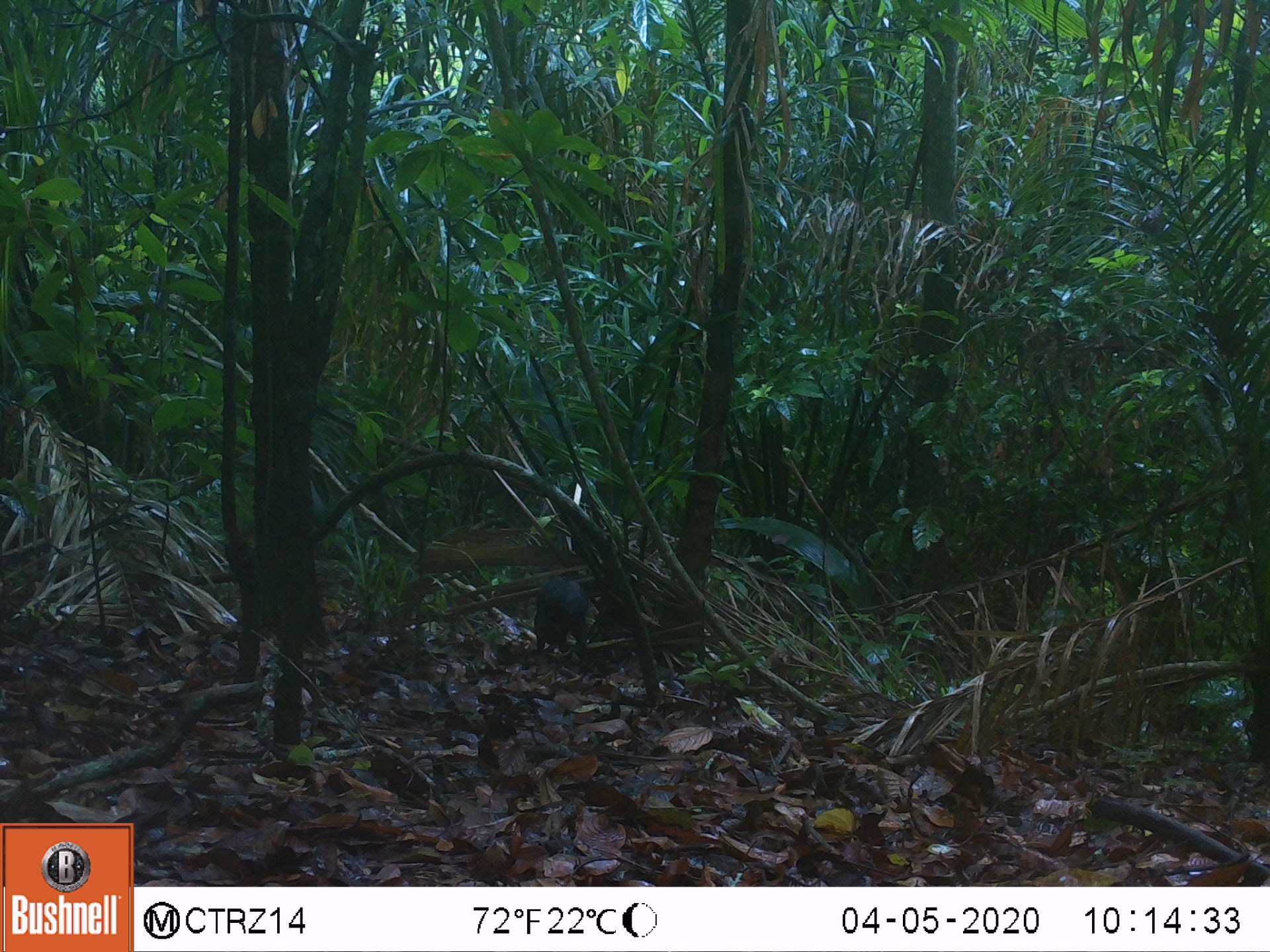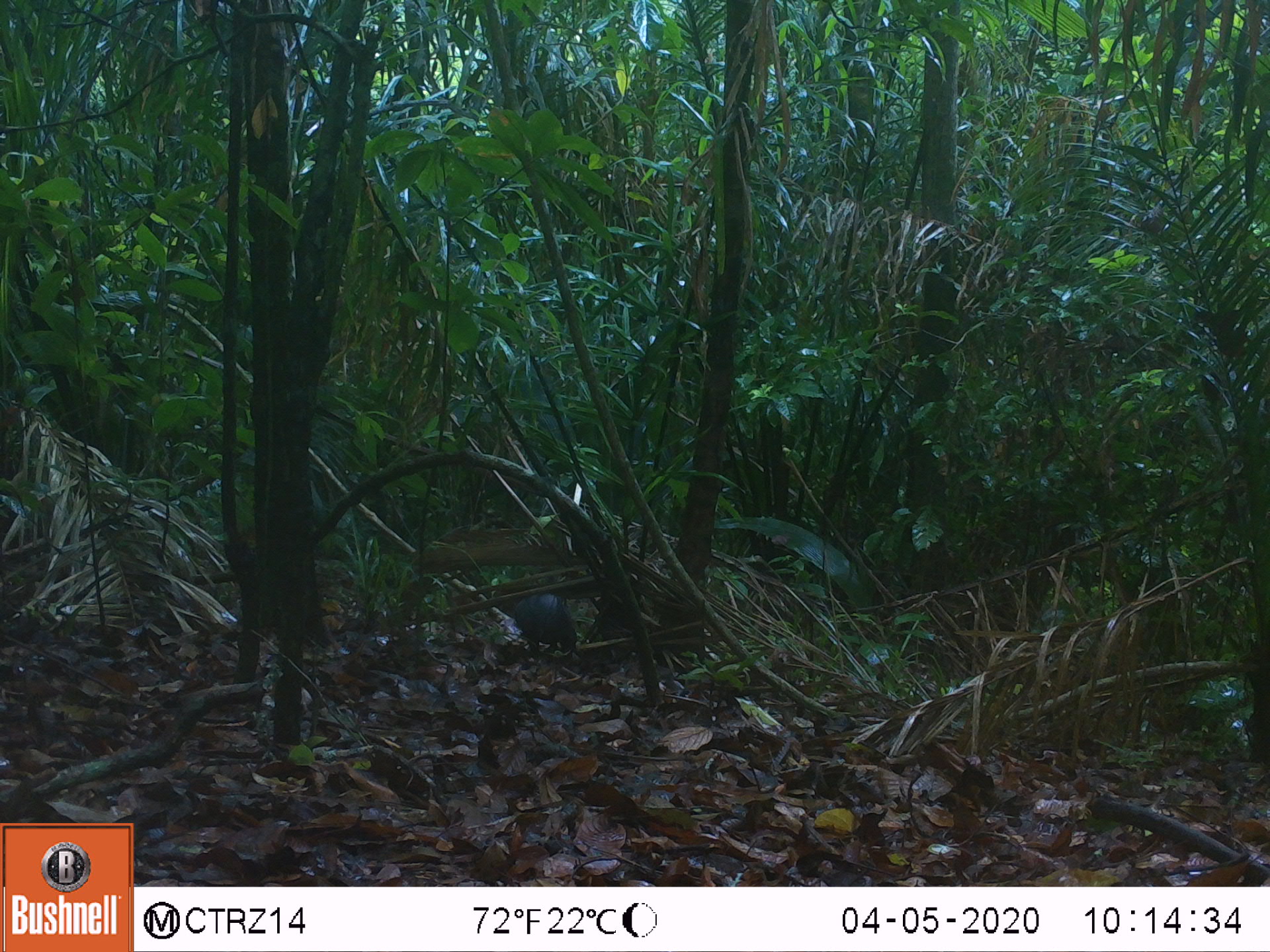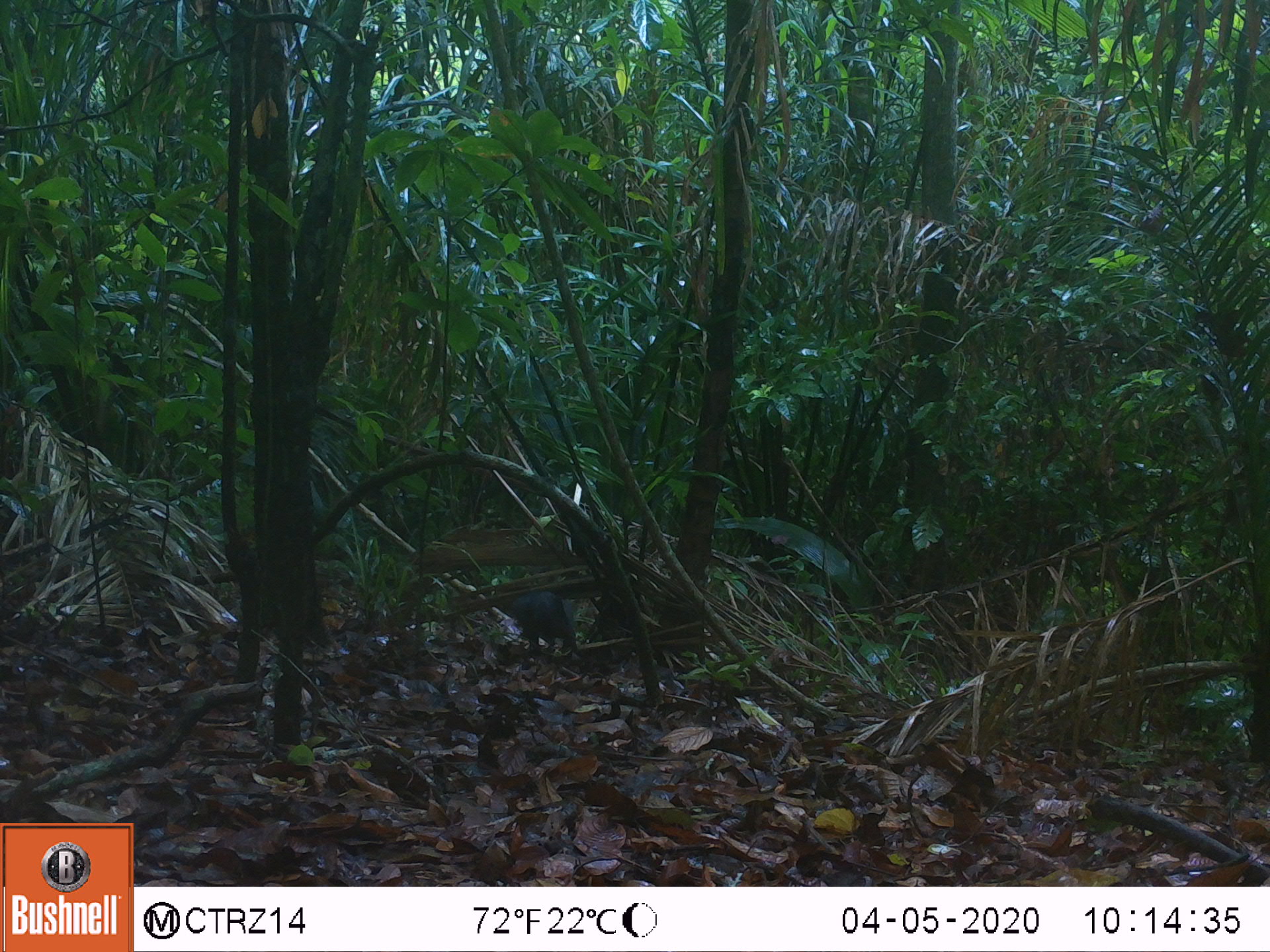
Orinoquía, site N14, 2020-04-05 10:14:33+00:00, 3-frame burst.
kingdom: Animalia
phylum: Chordata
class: Mammalia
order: Rodentia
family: Dasyproctidae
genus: Dasyprocta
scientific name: Dasyprocta fuliginosa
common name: black agouti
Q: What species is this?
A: Black agouti (Dasyprocta fuliginosa).